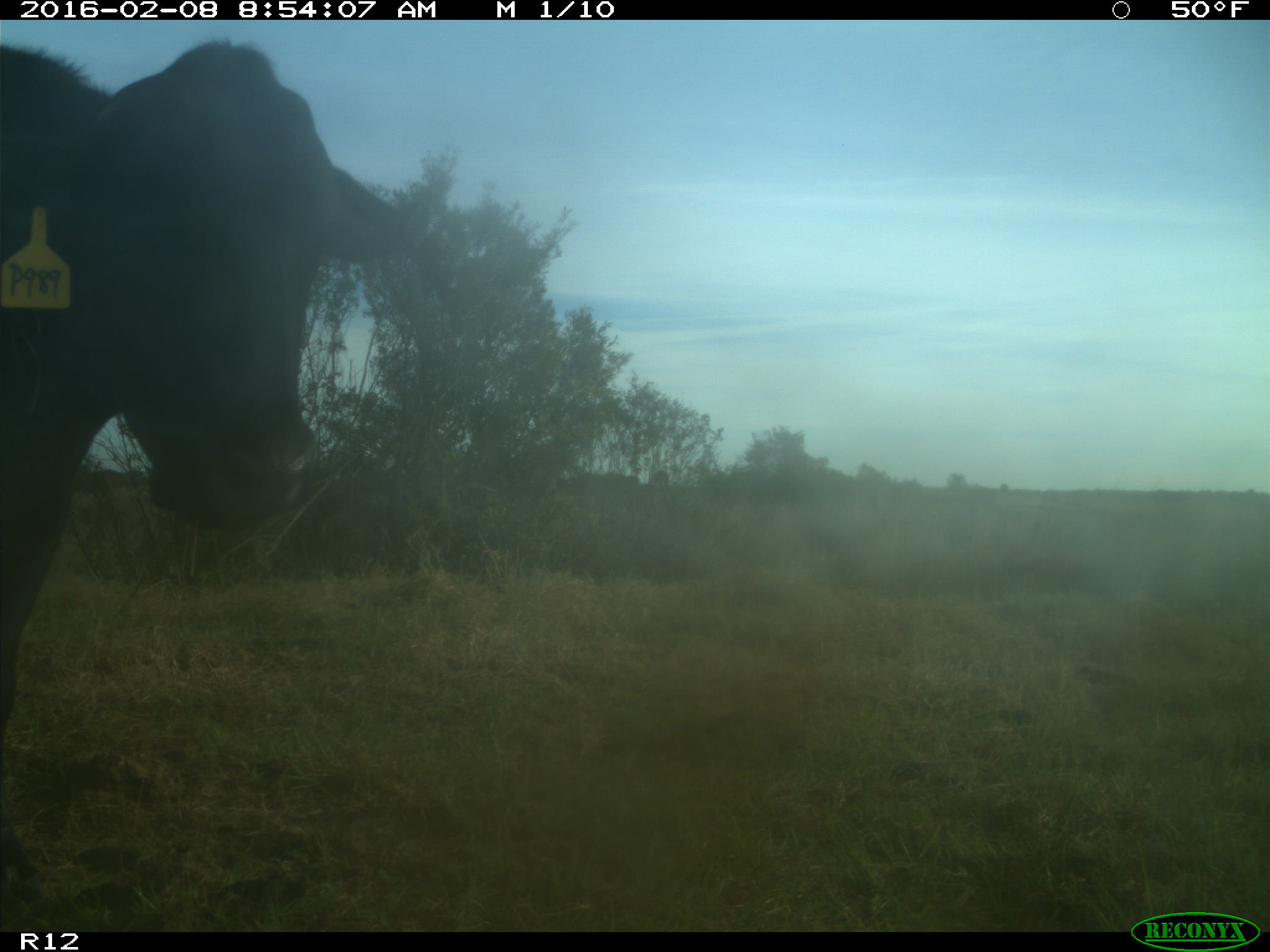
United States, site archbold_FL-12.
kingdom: Animalia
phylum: Chordata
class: Mammalia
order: Artiodactyla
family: Bovidae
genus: Bos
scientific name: Bos taurus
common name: domestic cow